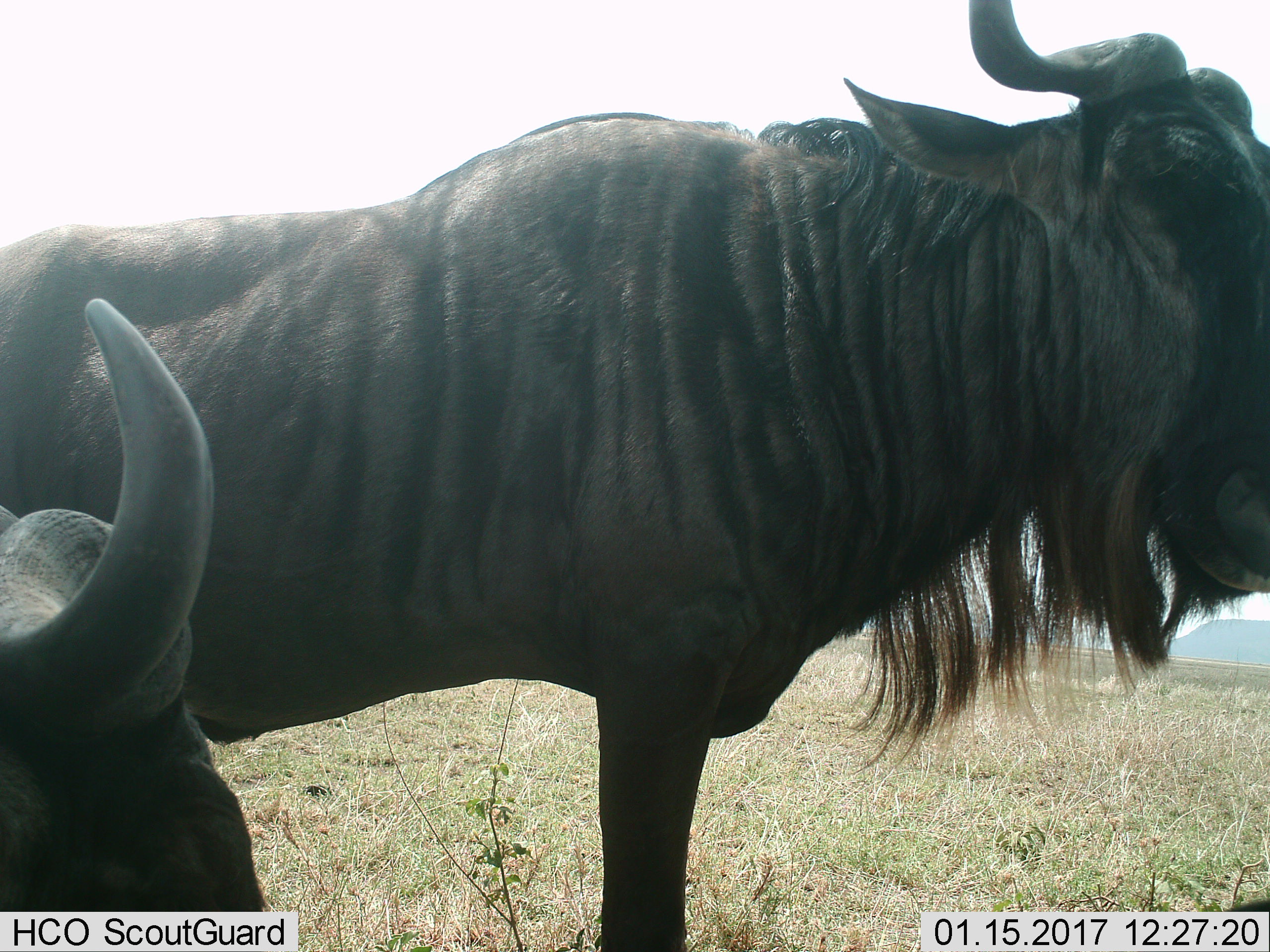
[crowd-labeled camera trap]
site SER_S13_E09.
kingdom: Animalia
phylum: Chordata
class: Mammalia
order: Artiodactyla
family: Bovidae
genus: Connochaetes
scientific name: Connochaetes taurinus taurinus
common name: blue wildebeest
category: wildebeestblue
Wildebeestblue (blue wildebeest) (Connochaetes taurinus taurinus), count 2. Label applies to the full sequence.